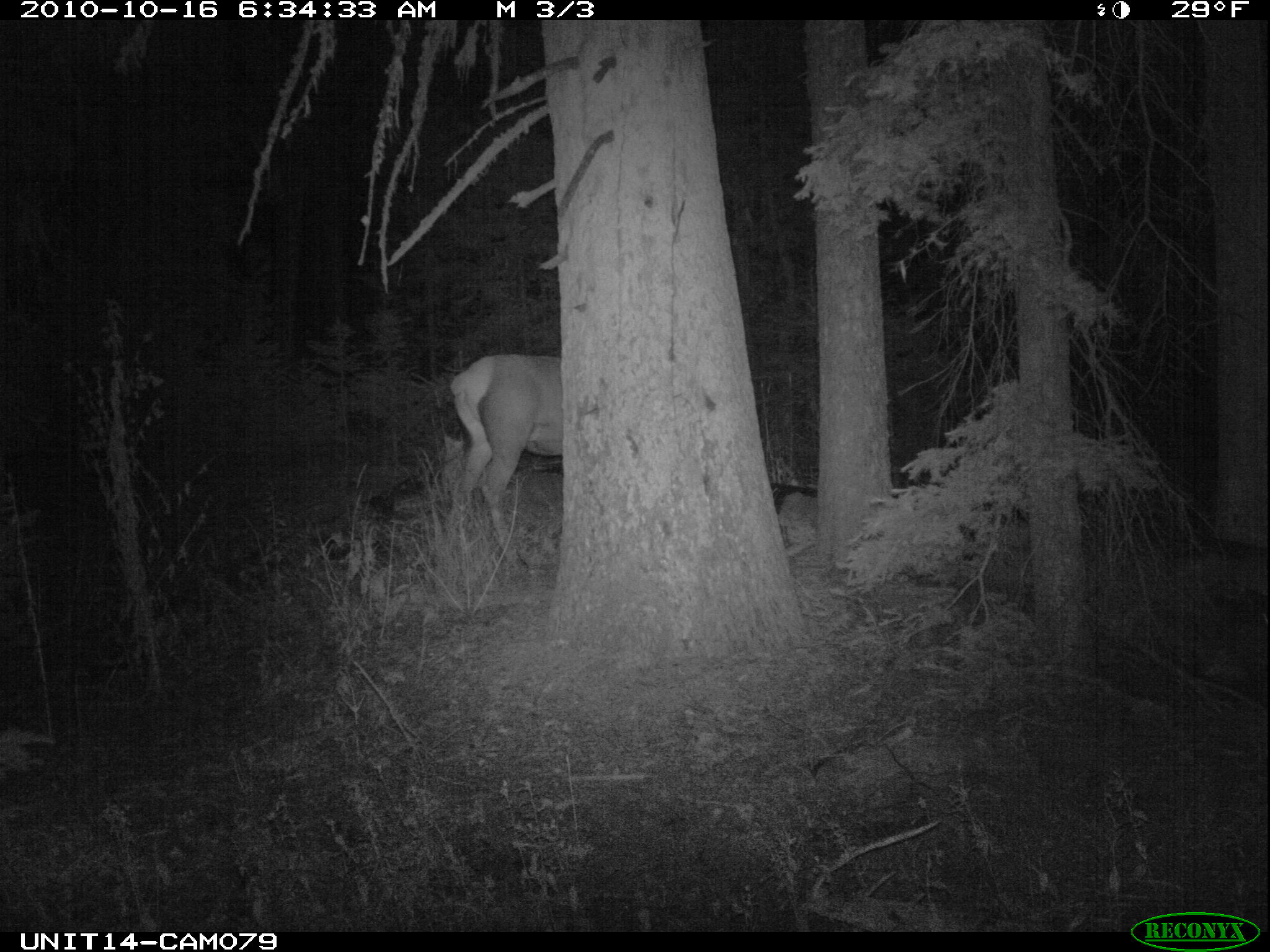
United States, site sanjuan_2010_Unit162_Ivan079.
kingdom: Animalia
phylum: Chordata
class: Mammalia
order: Artiodactyla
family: Cervidae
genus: Cervus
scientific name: Cervus elaphus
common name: red deer